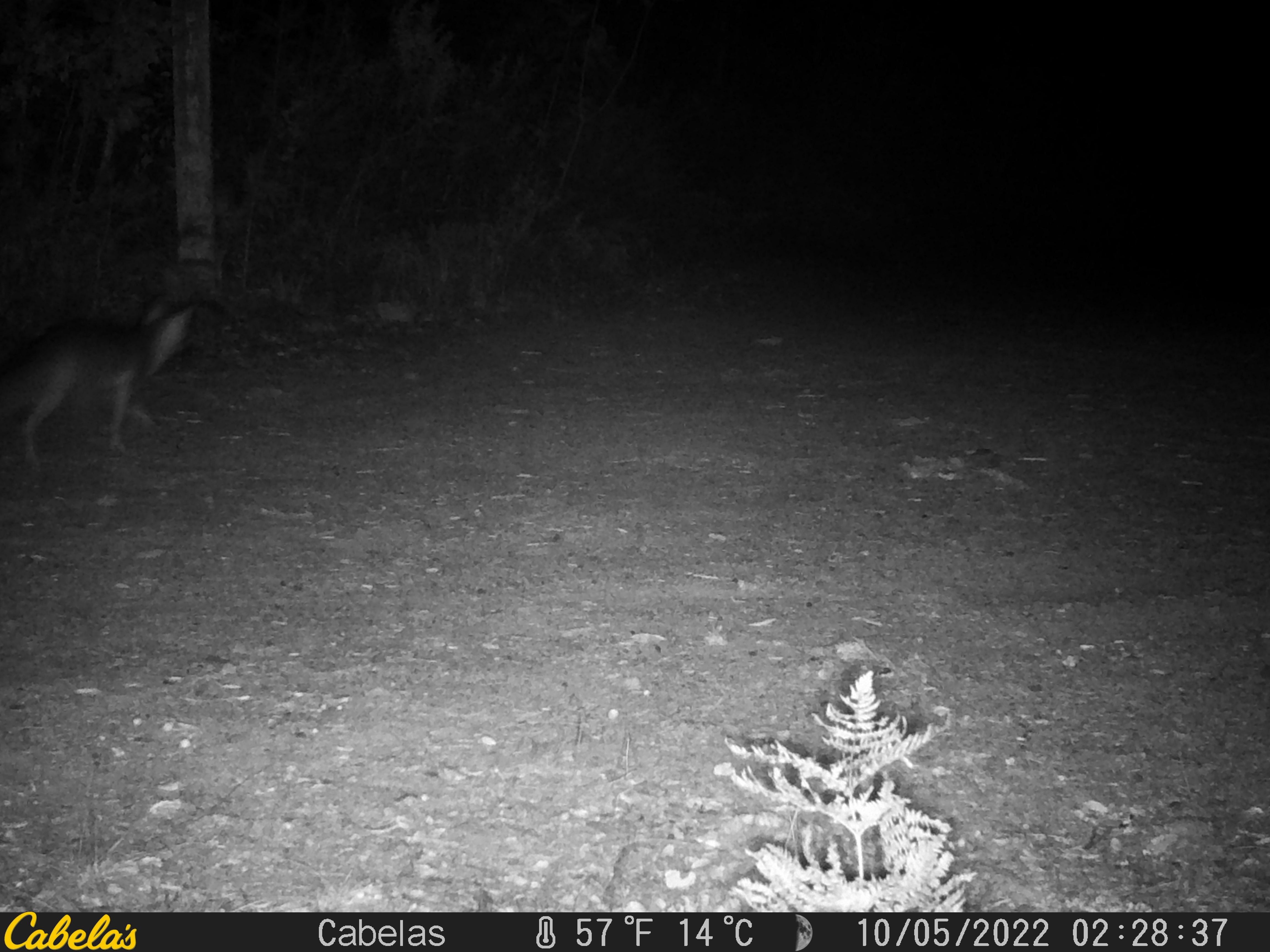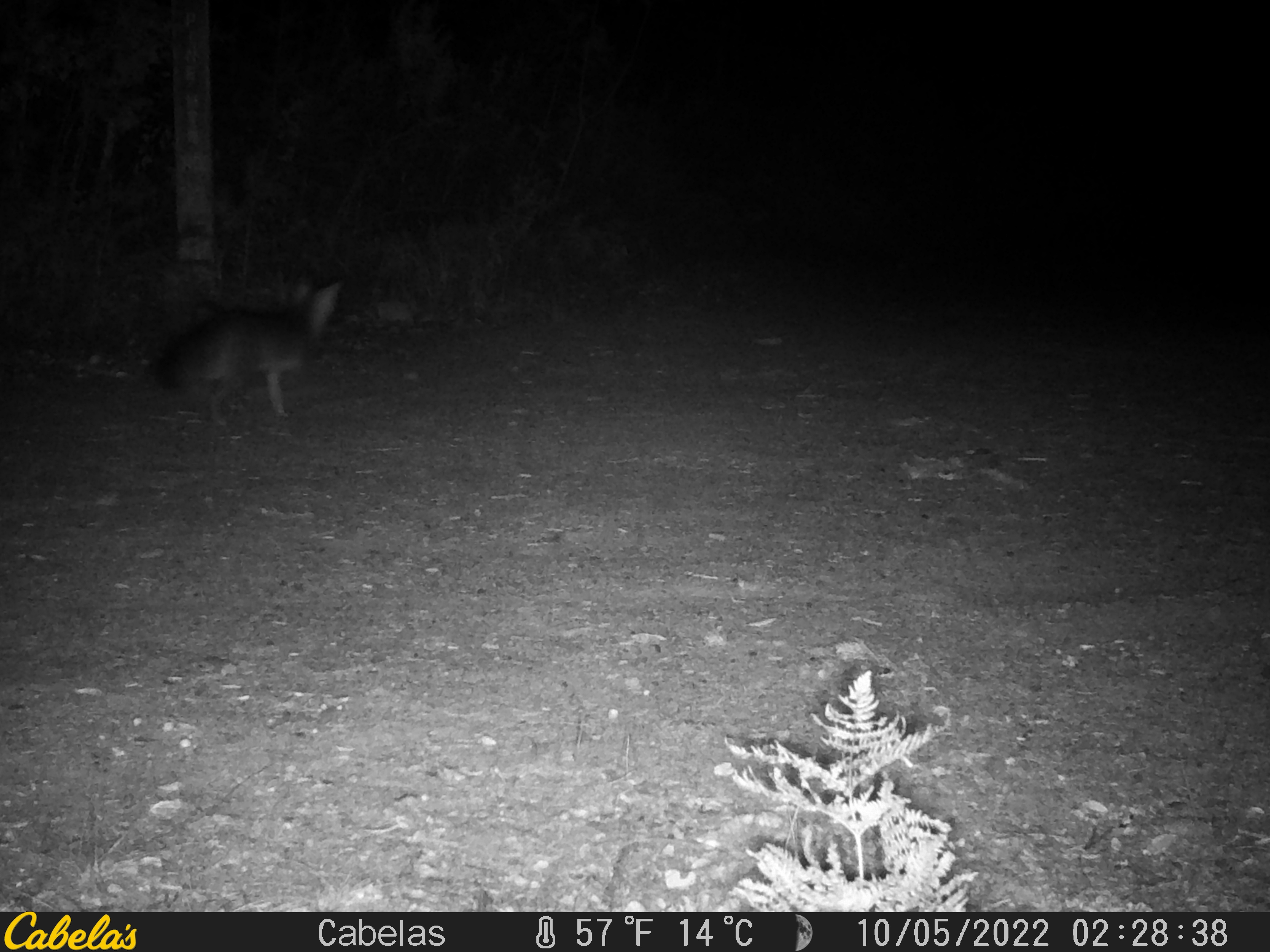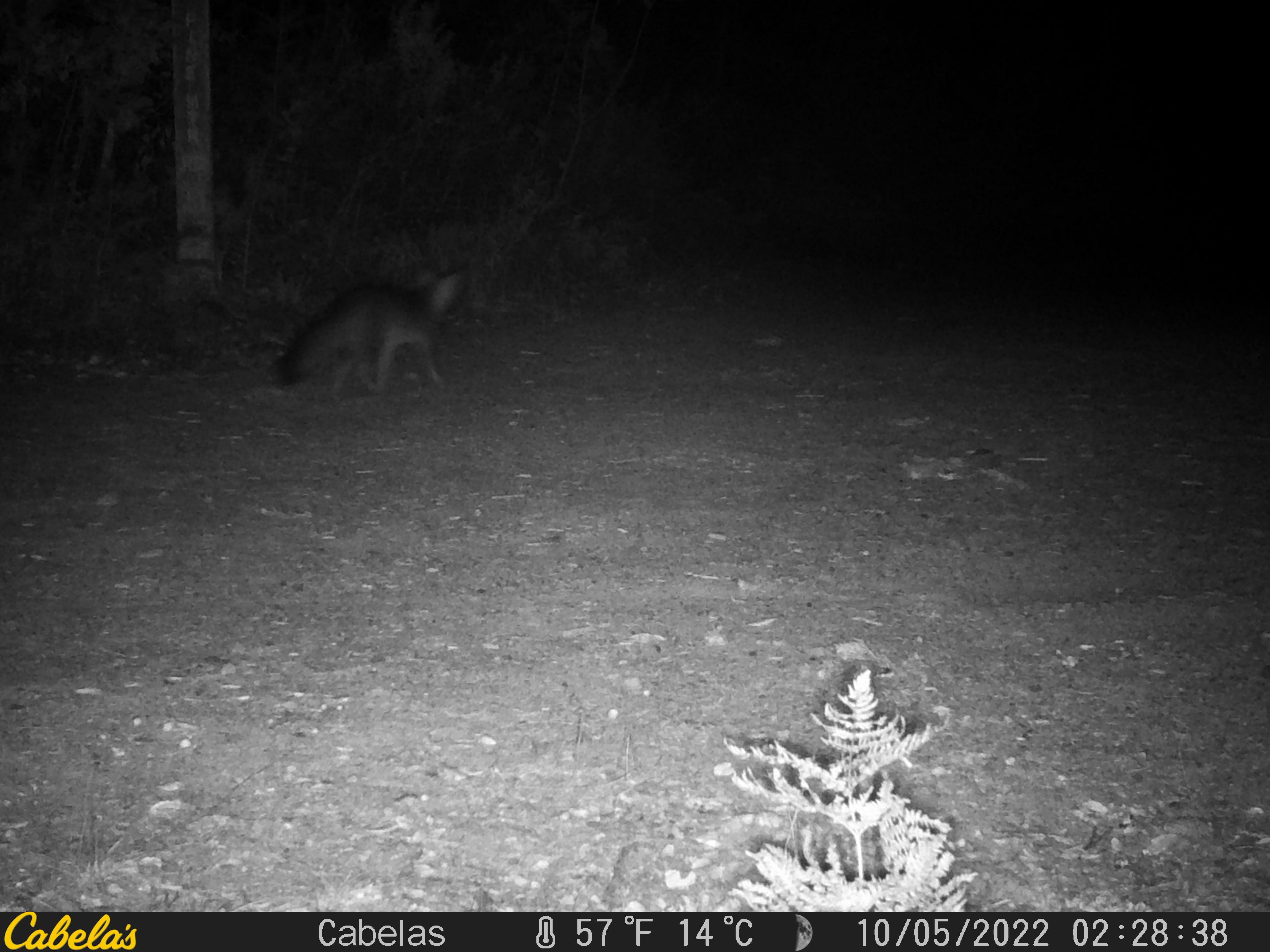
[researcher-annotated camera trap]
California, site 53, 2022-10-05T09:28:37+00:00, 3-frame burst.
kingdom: Animalia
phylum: Chordata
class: Mammalia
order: Carnivora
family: Canidae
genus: Urocyon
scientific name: Urocyon cinereoargenteus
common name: gray fox